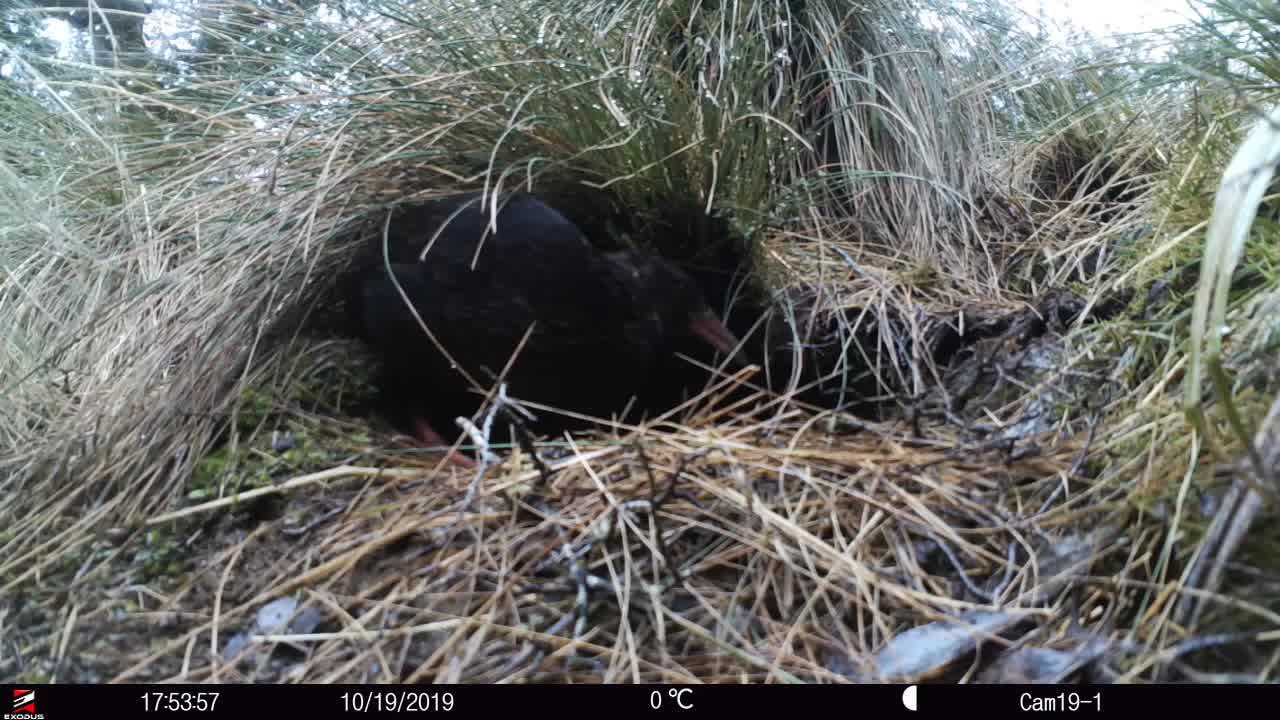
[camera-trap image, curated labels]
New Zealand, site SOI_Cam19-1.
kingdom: Animalia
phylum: Chordata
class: Aves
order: Gruiformes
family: Rallidae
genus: Gallirallus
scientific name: Gallirallus australis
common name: weka